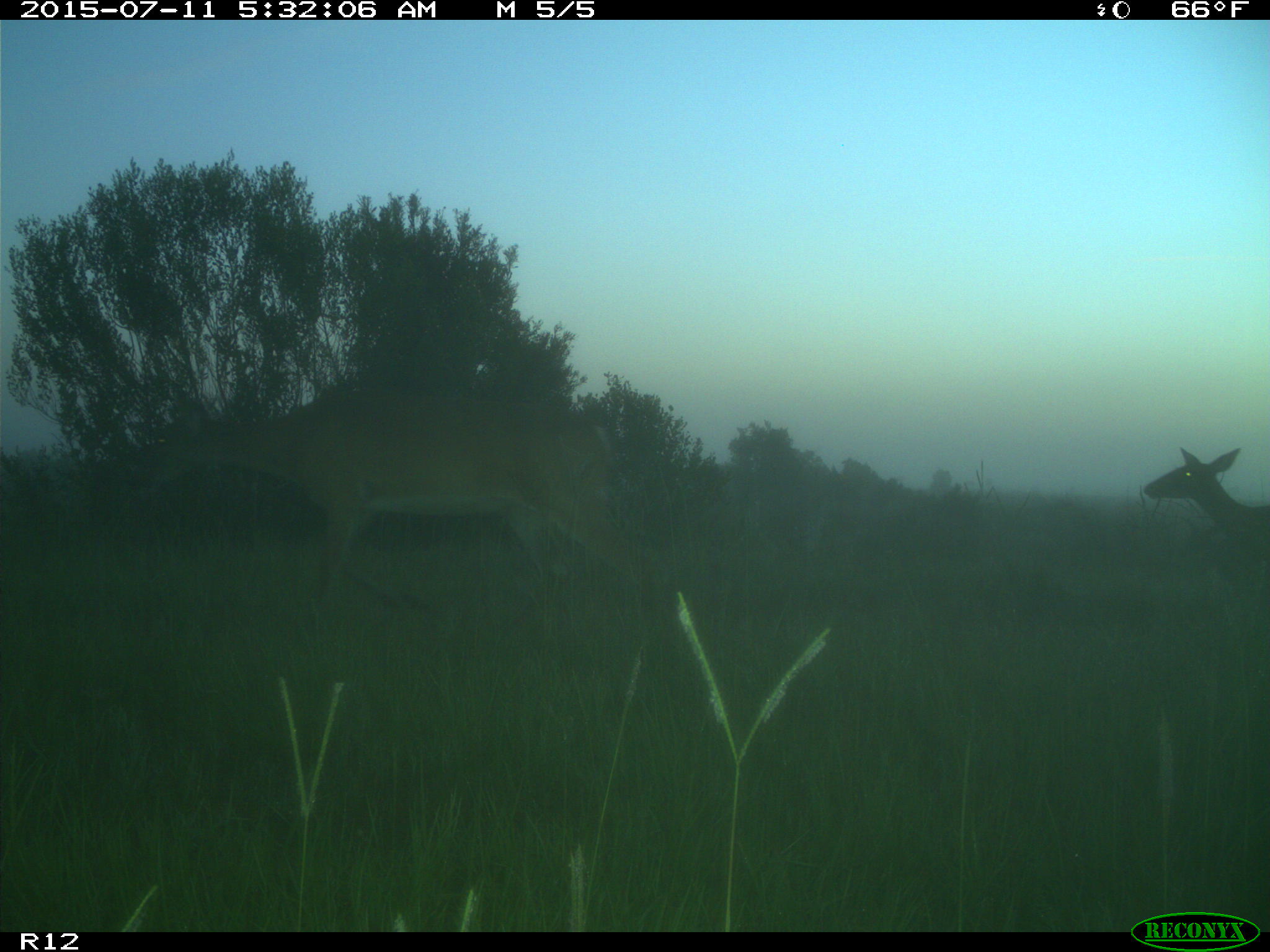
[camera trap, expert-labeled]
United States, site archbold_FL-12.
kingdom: Animalia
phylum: Chordata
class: Mammalia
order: Artiodactyla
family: Cervidae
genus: Odocoileus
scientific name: Odocoileus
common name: deer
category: unidentified deer